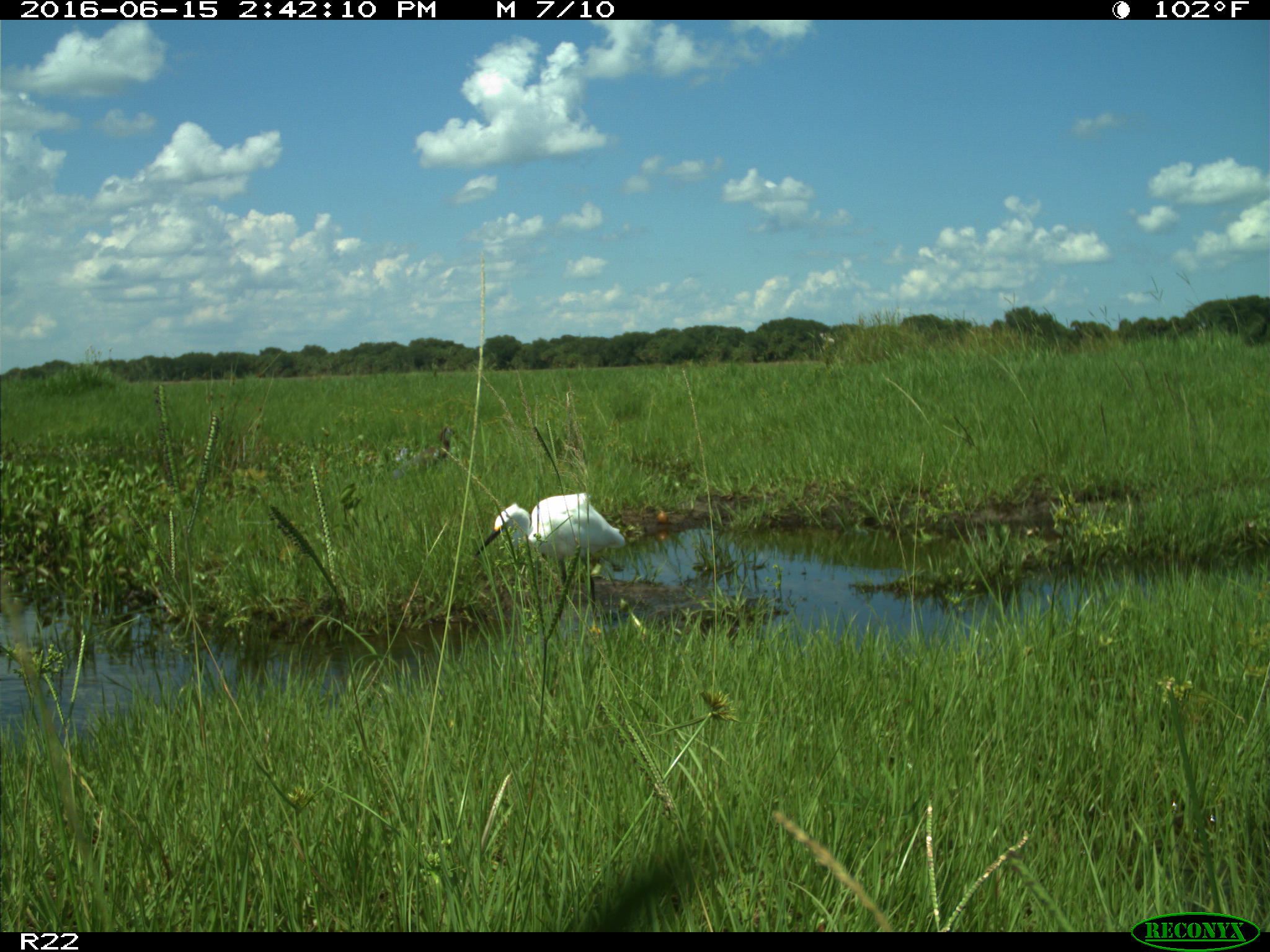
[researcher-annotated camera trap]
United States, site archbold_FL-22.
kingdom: Animalia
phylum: Chordata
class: Aves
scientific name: Aves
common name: birds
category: unidentified bird